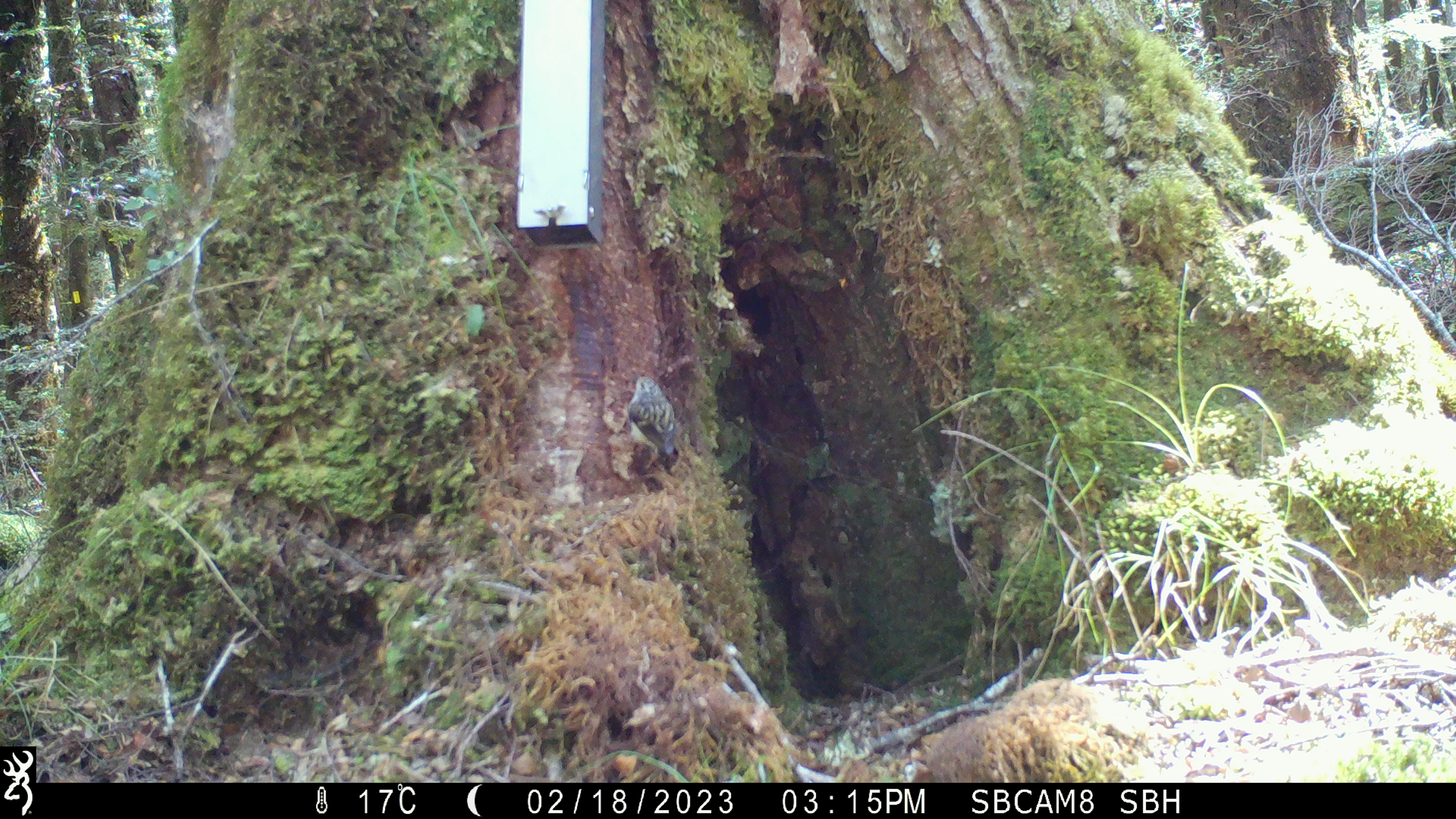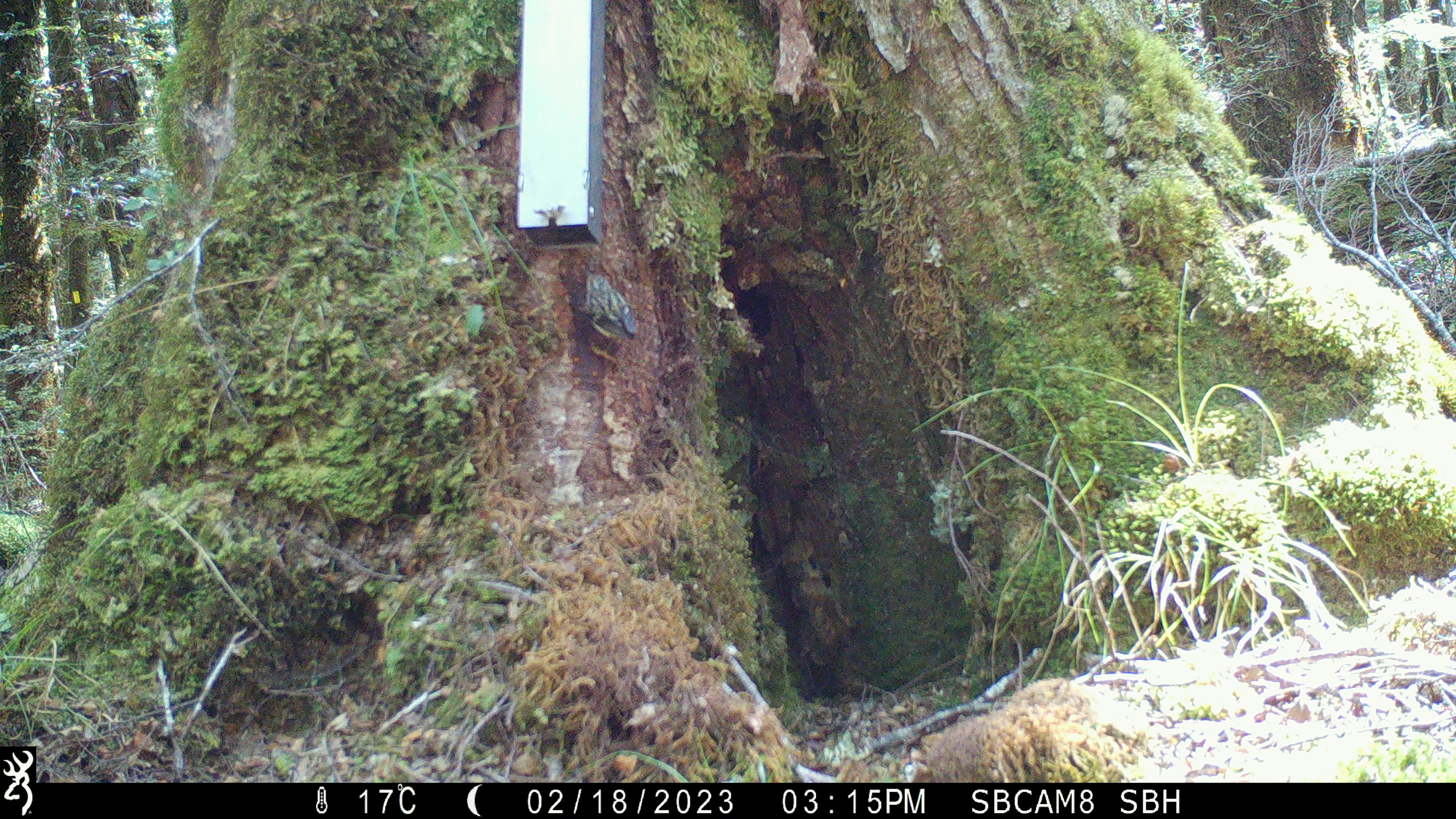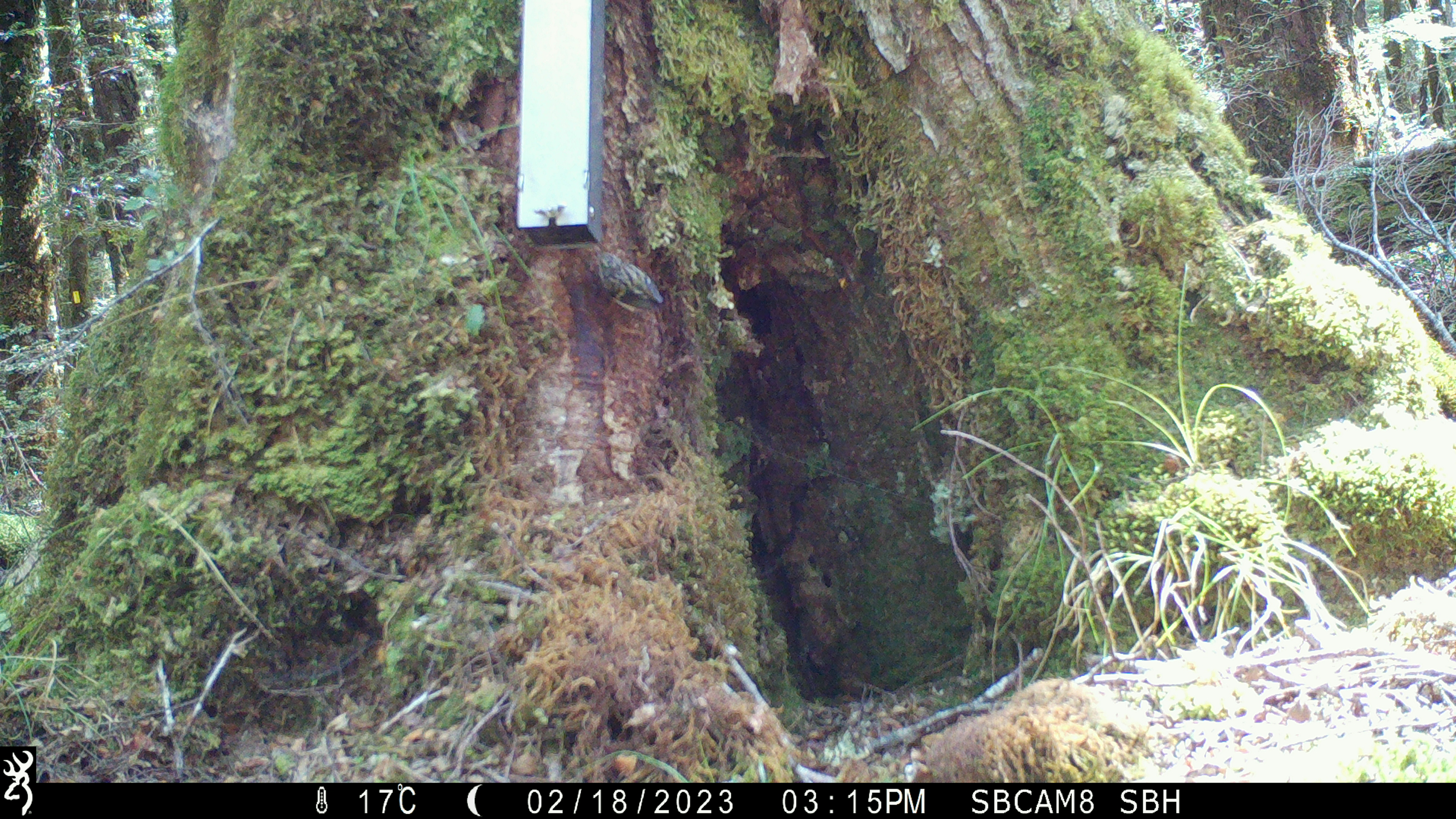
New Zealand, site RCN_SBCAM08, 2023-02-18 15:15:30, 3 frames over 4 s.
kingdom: Animalia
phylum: Chordata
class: Aves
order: Passeriformes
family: Acanthisittidae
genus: Acanthisitta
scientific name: Acanthisitta chloris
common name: rifleman